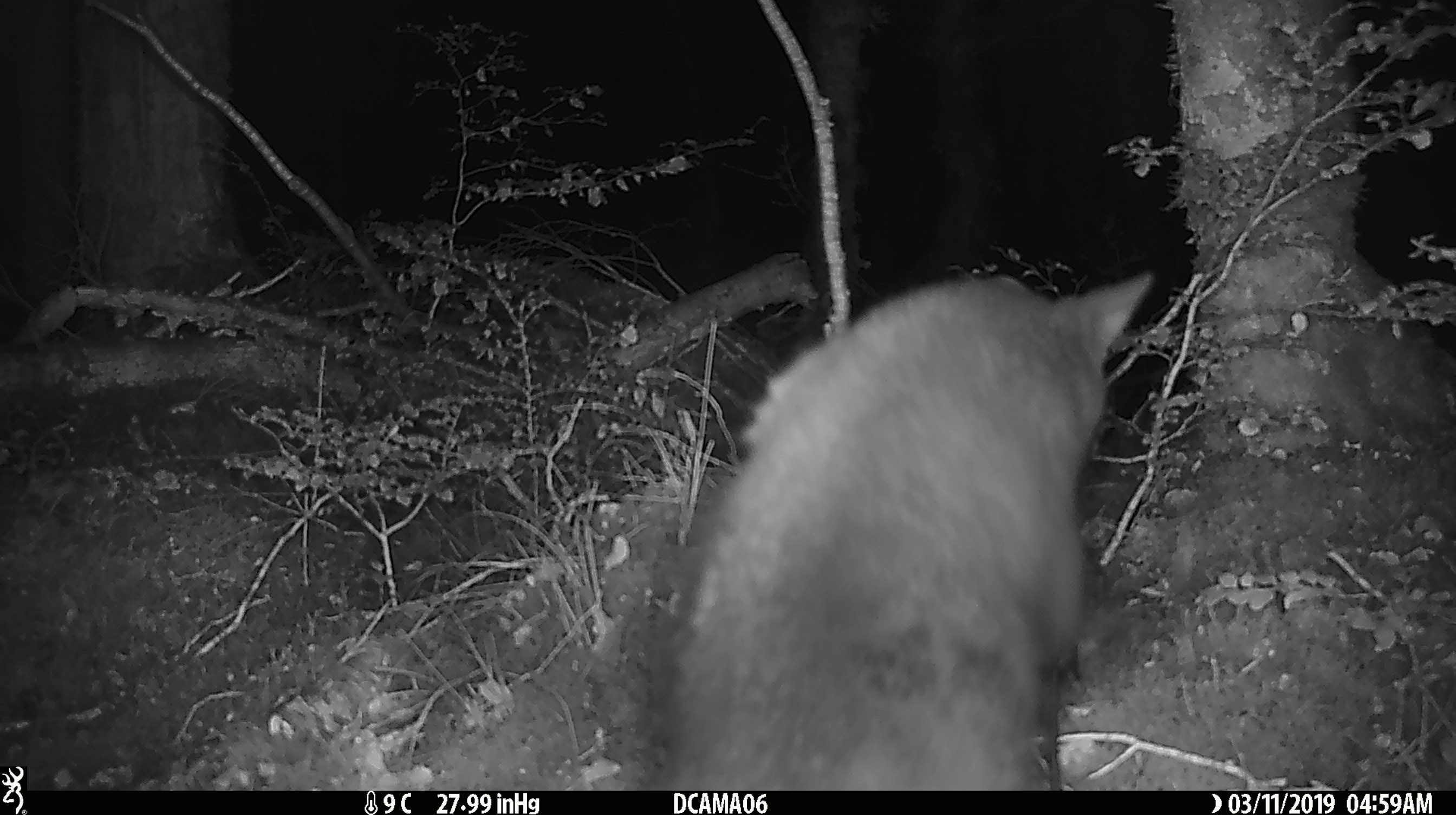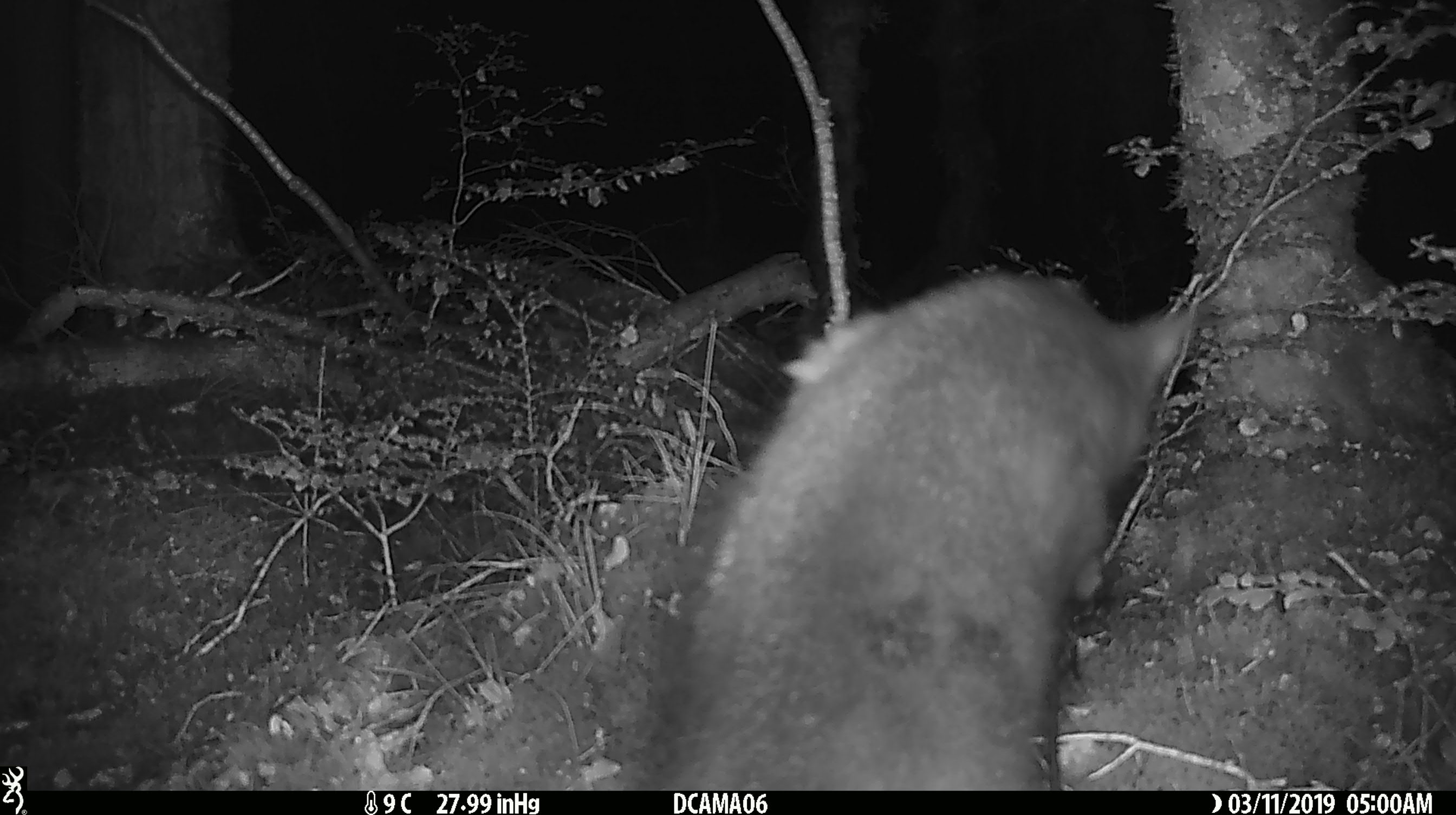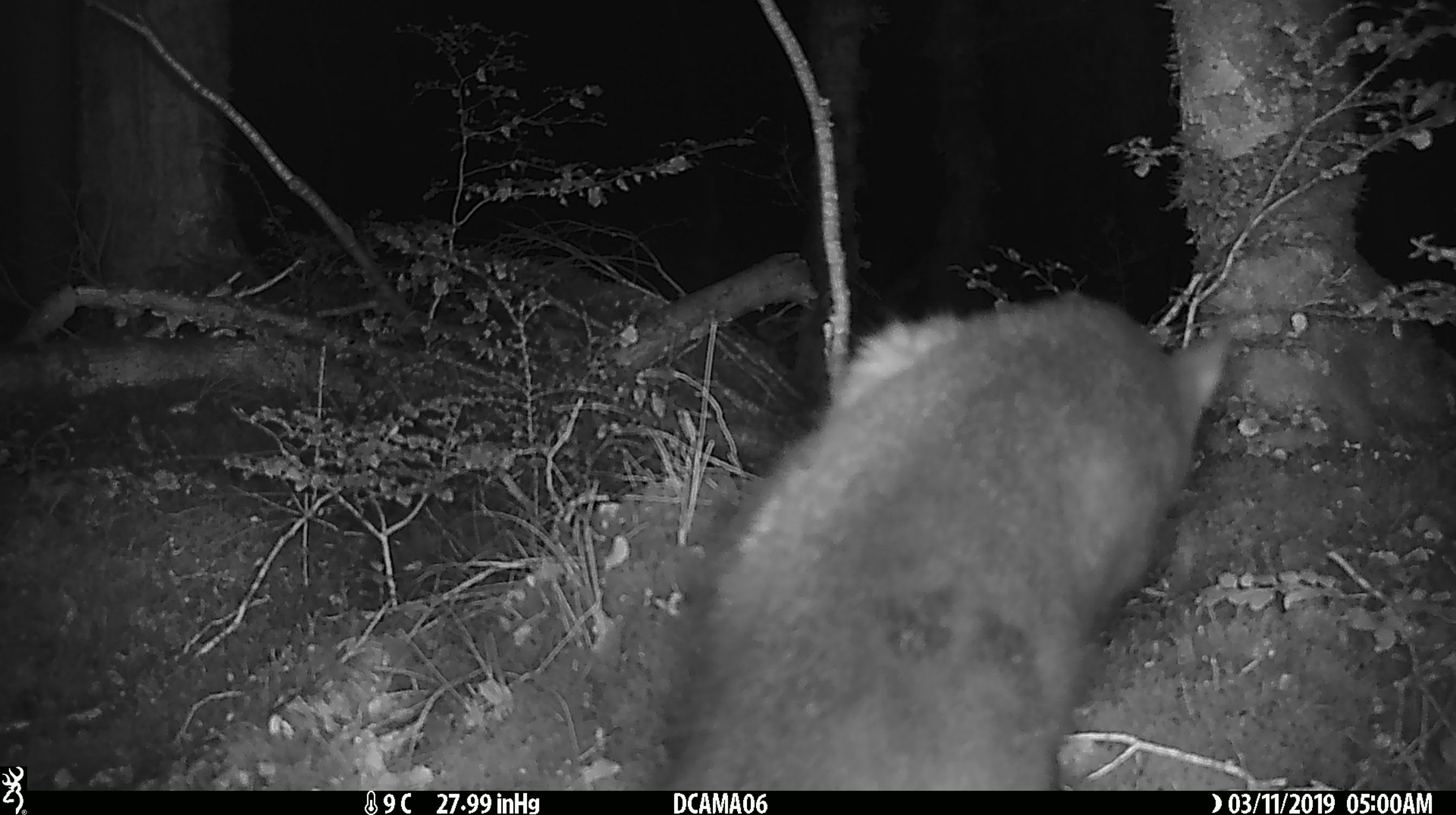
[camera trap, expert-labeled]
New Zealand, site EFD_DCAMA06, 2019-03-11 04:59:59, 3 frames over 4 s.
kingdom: Animalia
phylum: Chordata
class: Mammalia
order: Diprotodontia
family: Phalangeridae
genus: Trichosurus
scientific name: Trichosurus vulpecula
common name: common brushtail possum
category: possum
Possum (common brushtail possum) (Trichosurus vulpecula).